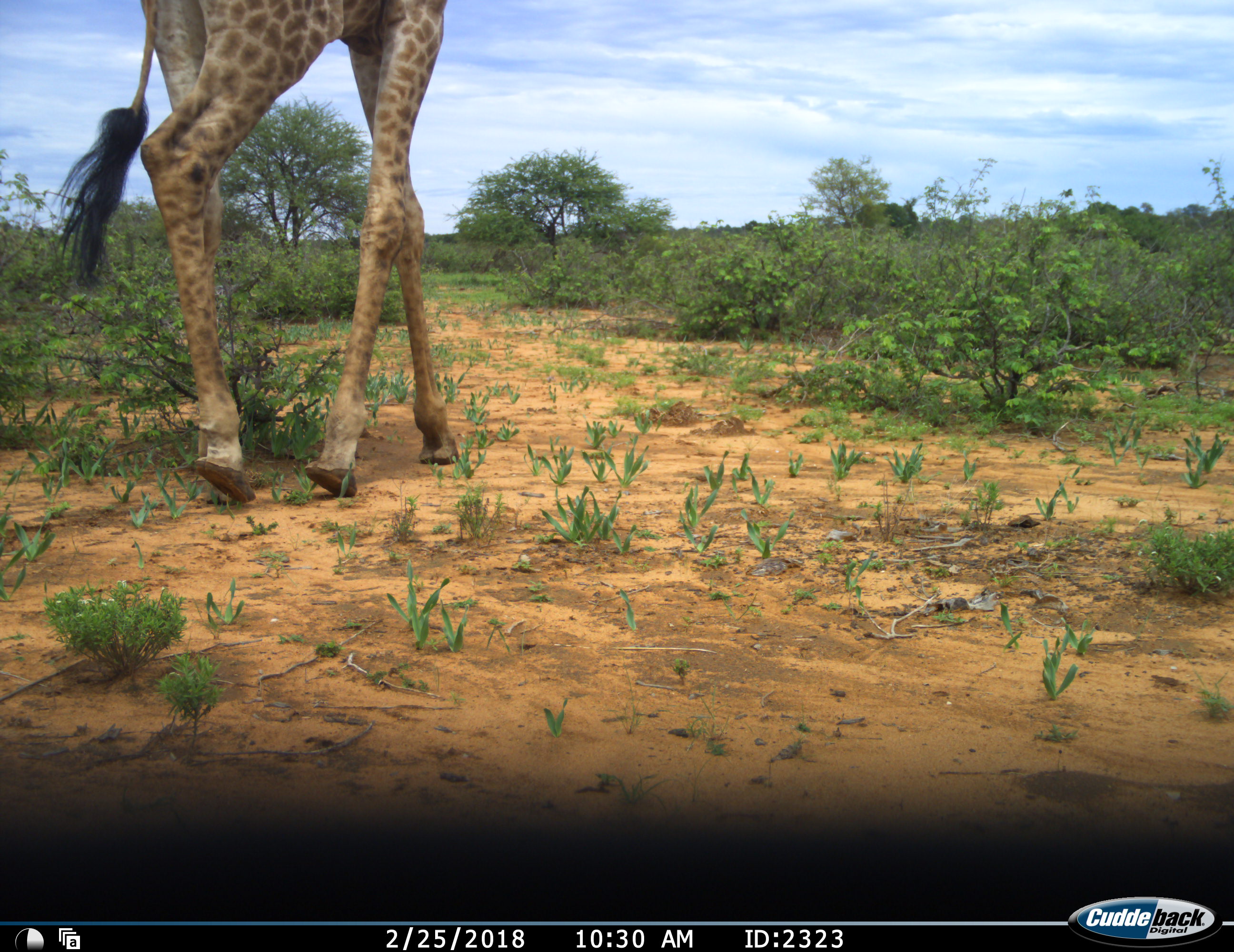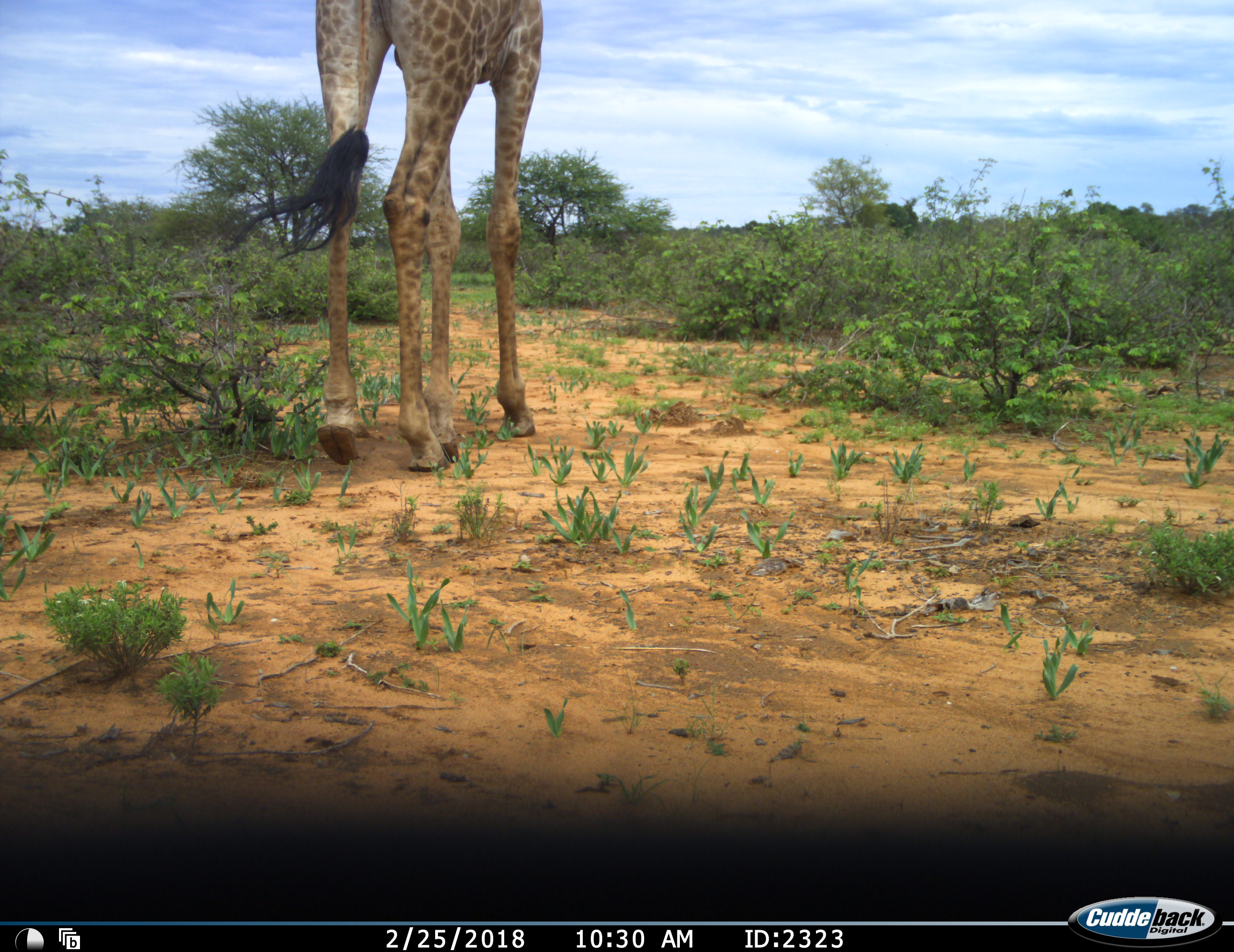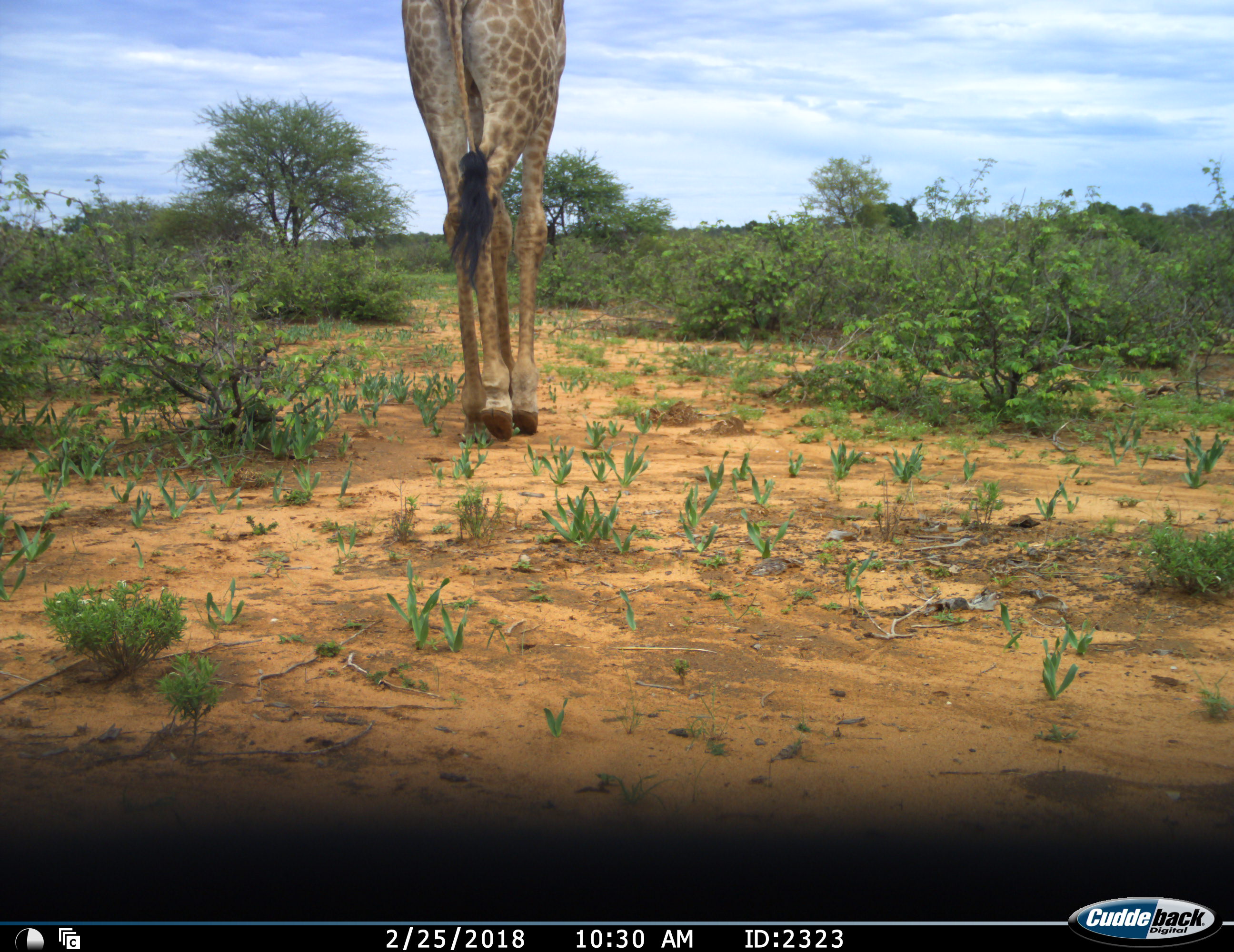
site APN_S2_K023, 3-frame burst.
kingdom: Animalia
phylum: Chordata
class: Mammalia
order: Artiodactyla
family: Giraffidae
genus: Giraffa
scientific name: Giraffa camelopardalis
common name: giraffe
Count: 1.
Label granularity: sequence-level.